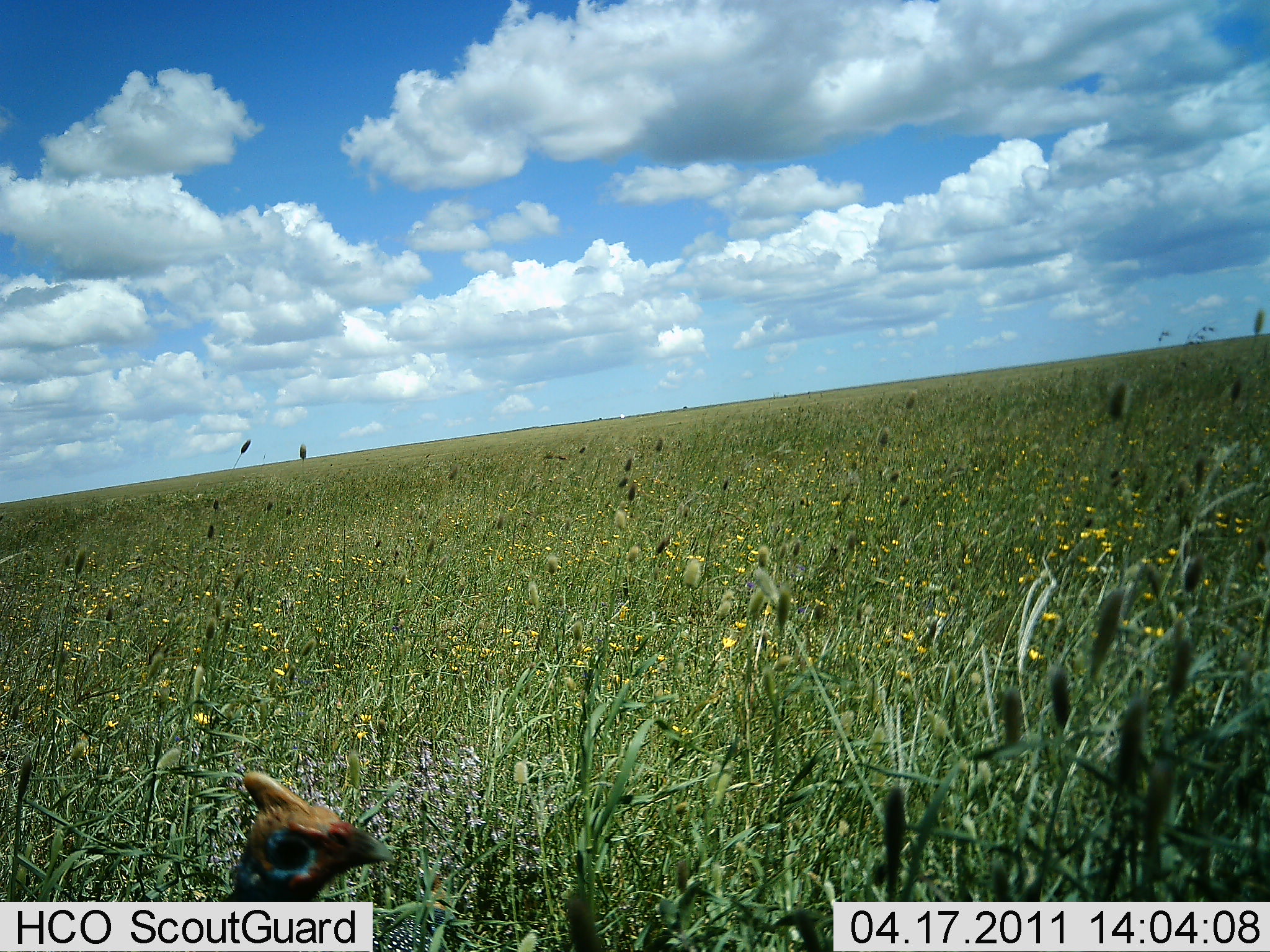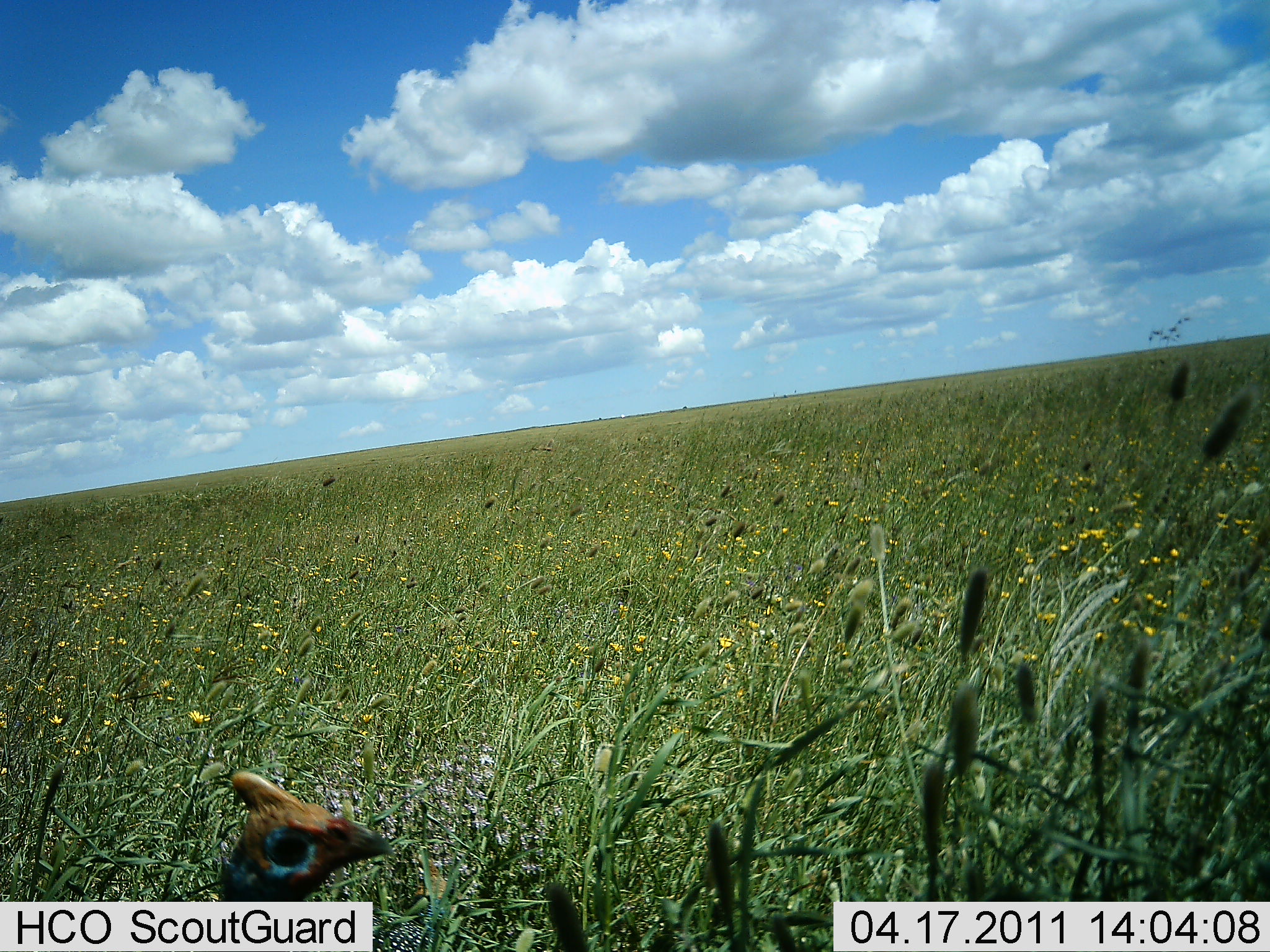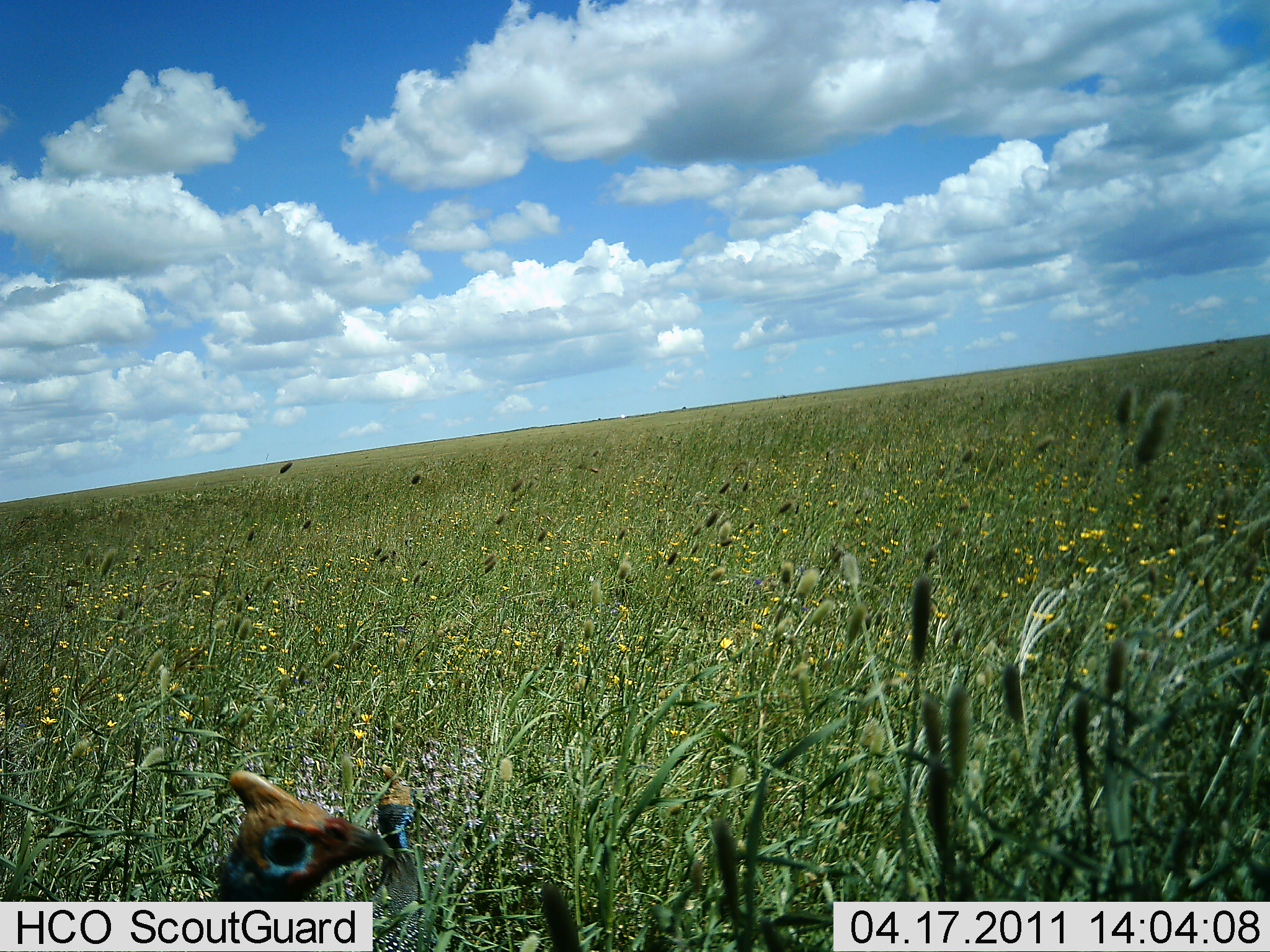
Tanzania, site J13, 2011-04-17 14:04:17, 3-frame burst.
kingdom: Animalia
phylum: Chordata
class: Aves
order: Galliformes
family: Numididae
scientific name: Numididae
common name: guinea fowl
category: guineafowl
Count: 1.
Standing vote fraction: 78%.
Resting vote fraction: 11%.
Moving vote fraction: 11%.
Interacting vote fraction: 0%.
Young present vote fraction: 0%.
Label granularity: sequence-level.